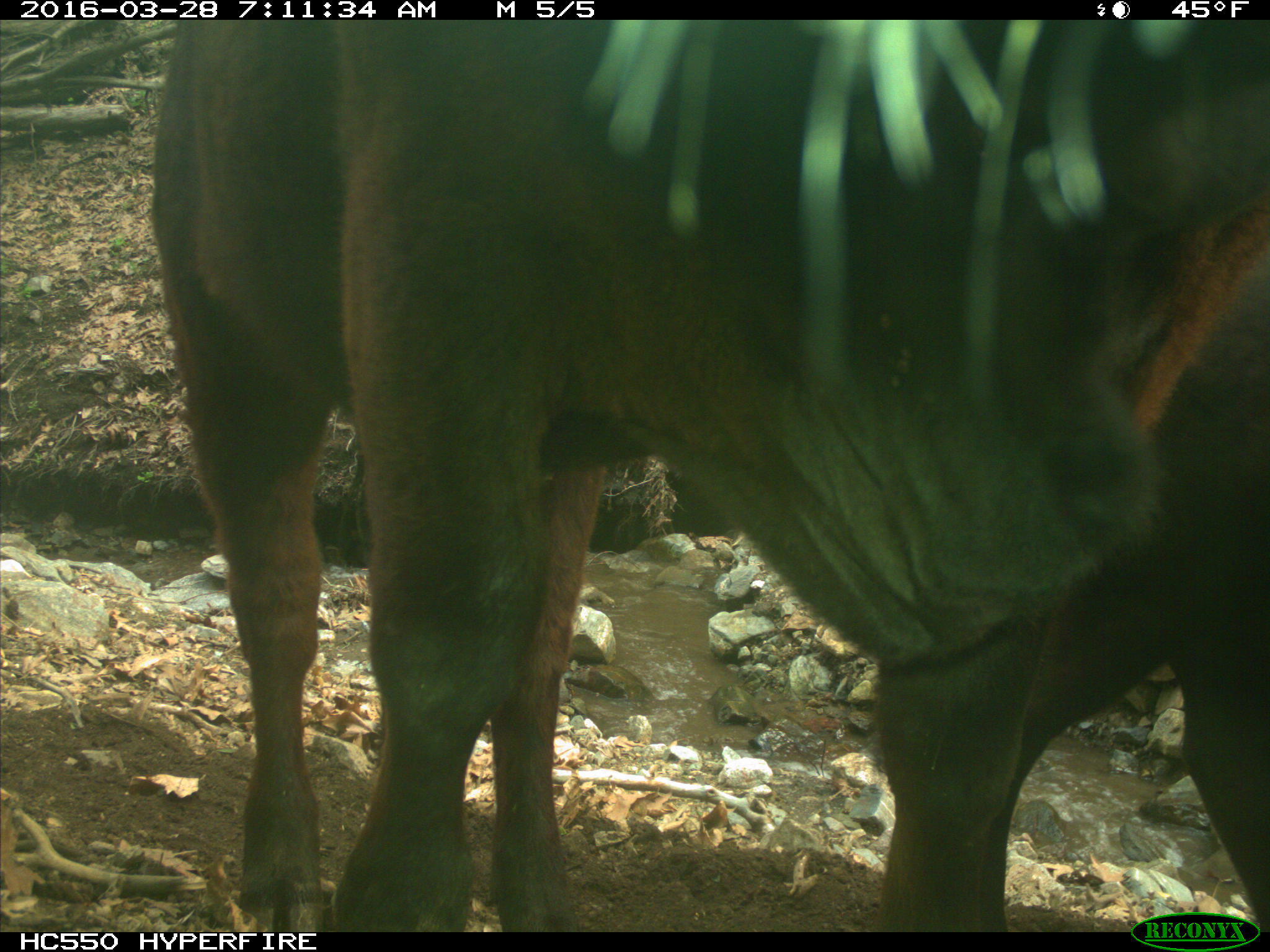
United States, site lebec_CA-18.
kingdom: Animalia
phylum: Chordata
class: Mammalia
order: Artiodactyla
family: Bovidae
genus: Bos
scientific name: Bos taurus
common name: domestic cow